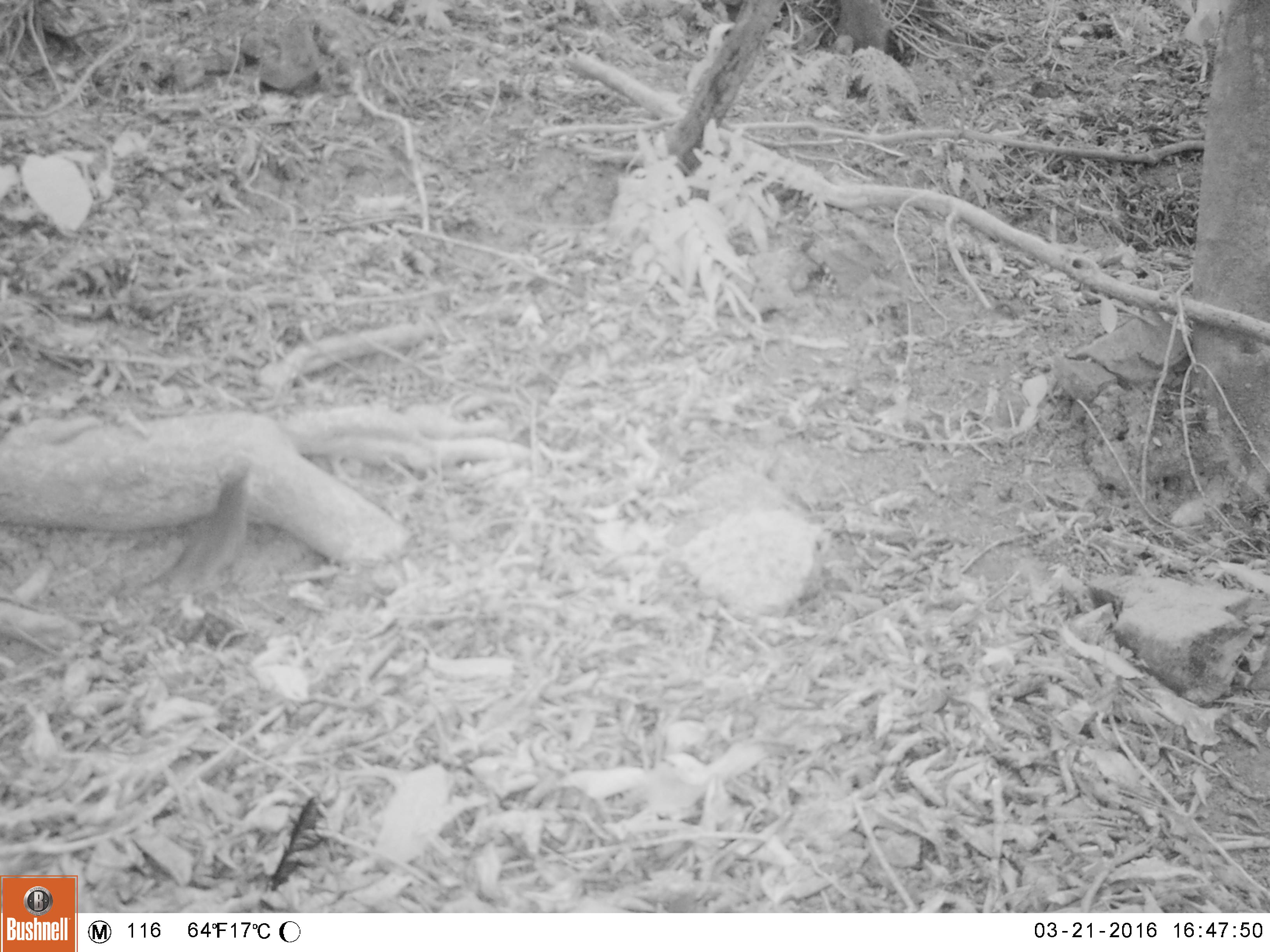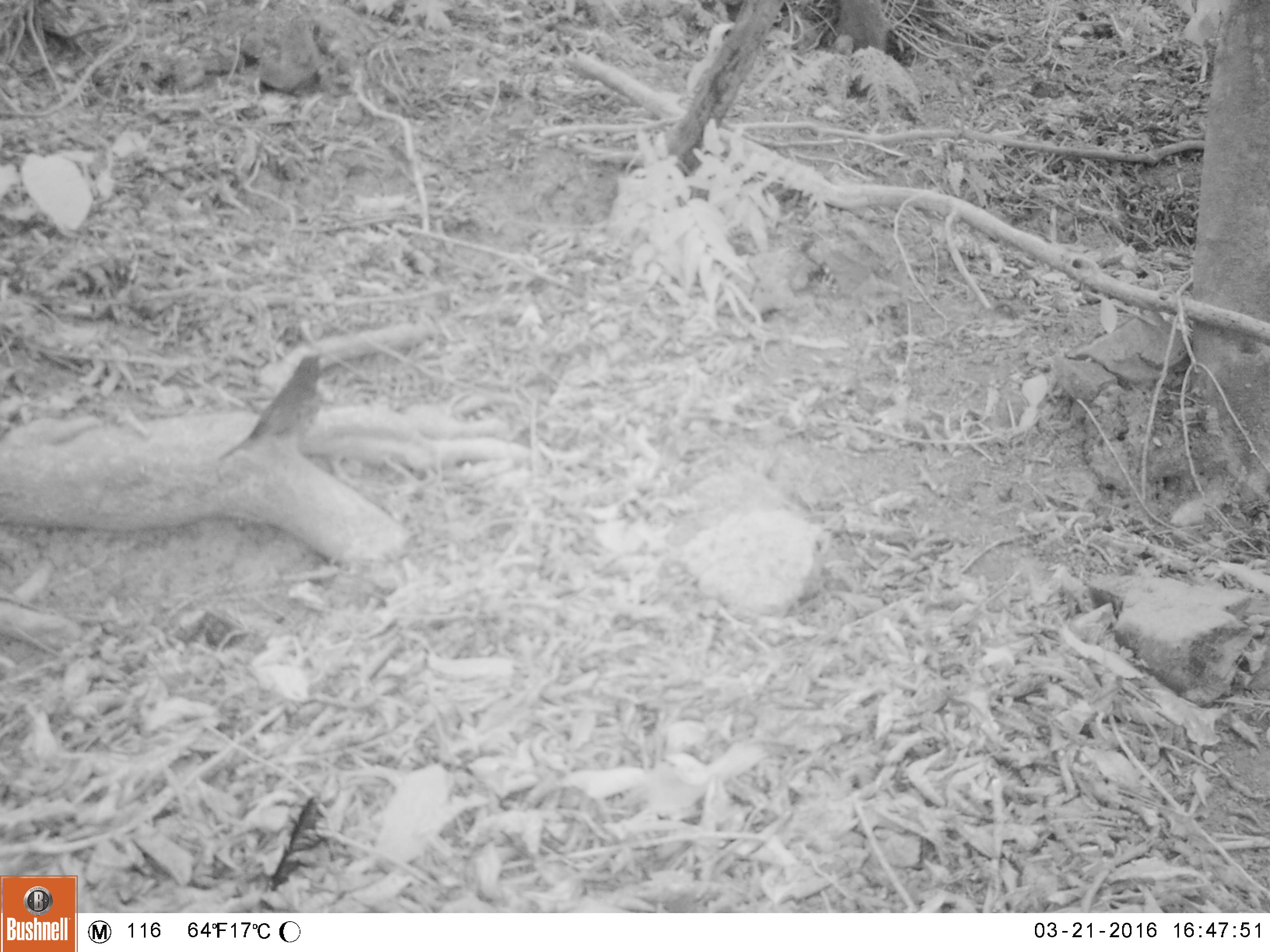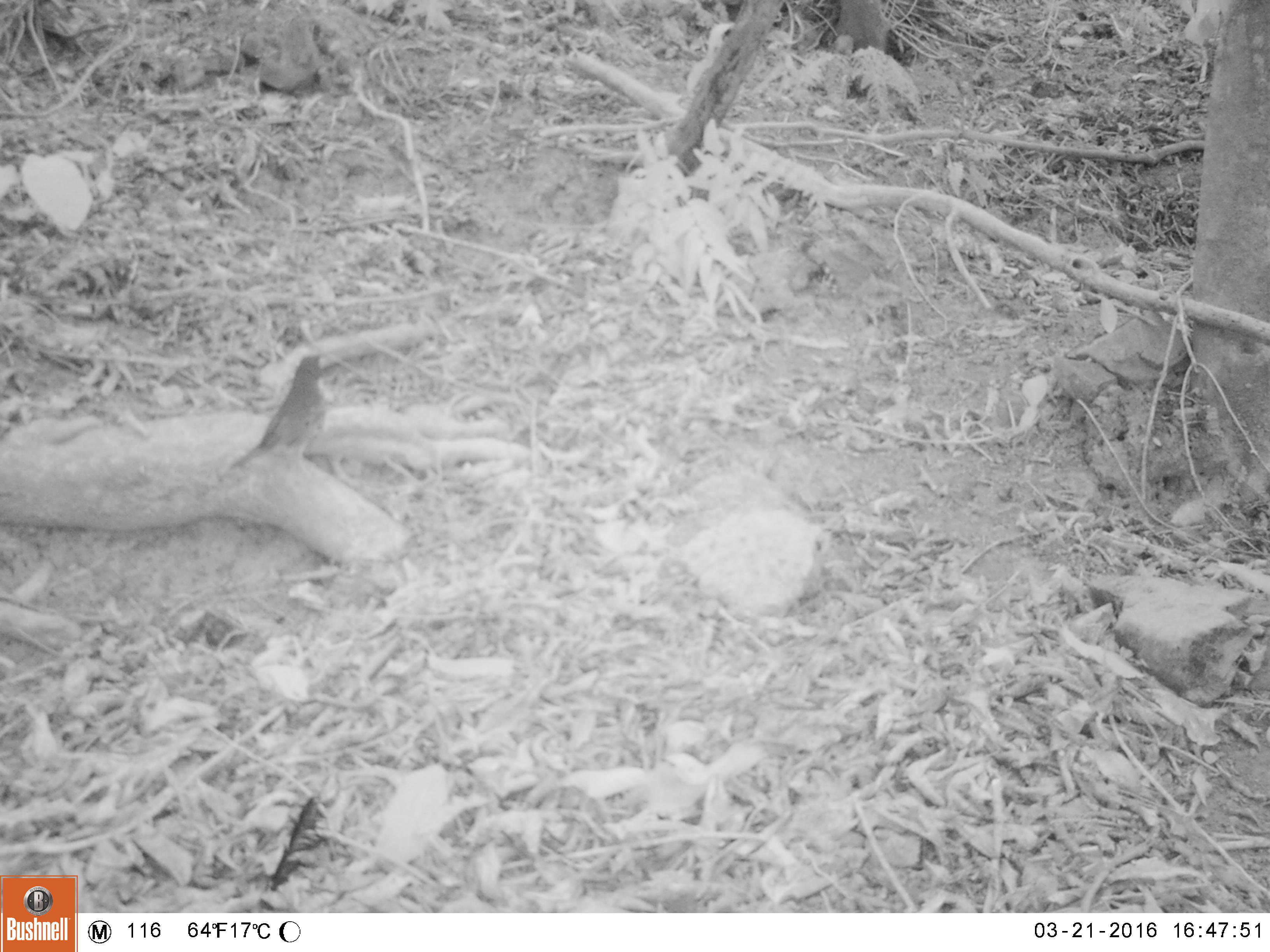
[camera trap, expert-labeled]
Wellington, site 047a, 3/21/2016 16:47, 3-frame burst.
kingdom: Animalia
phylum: Chordata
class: Aves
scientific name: Aves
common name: bird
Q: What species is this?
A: Bird (Aves).